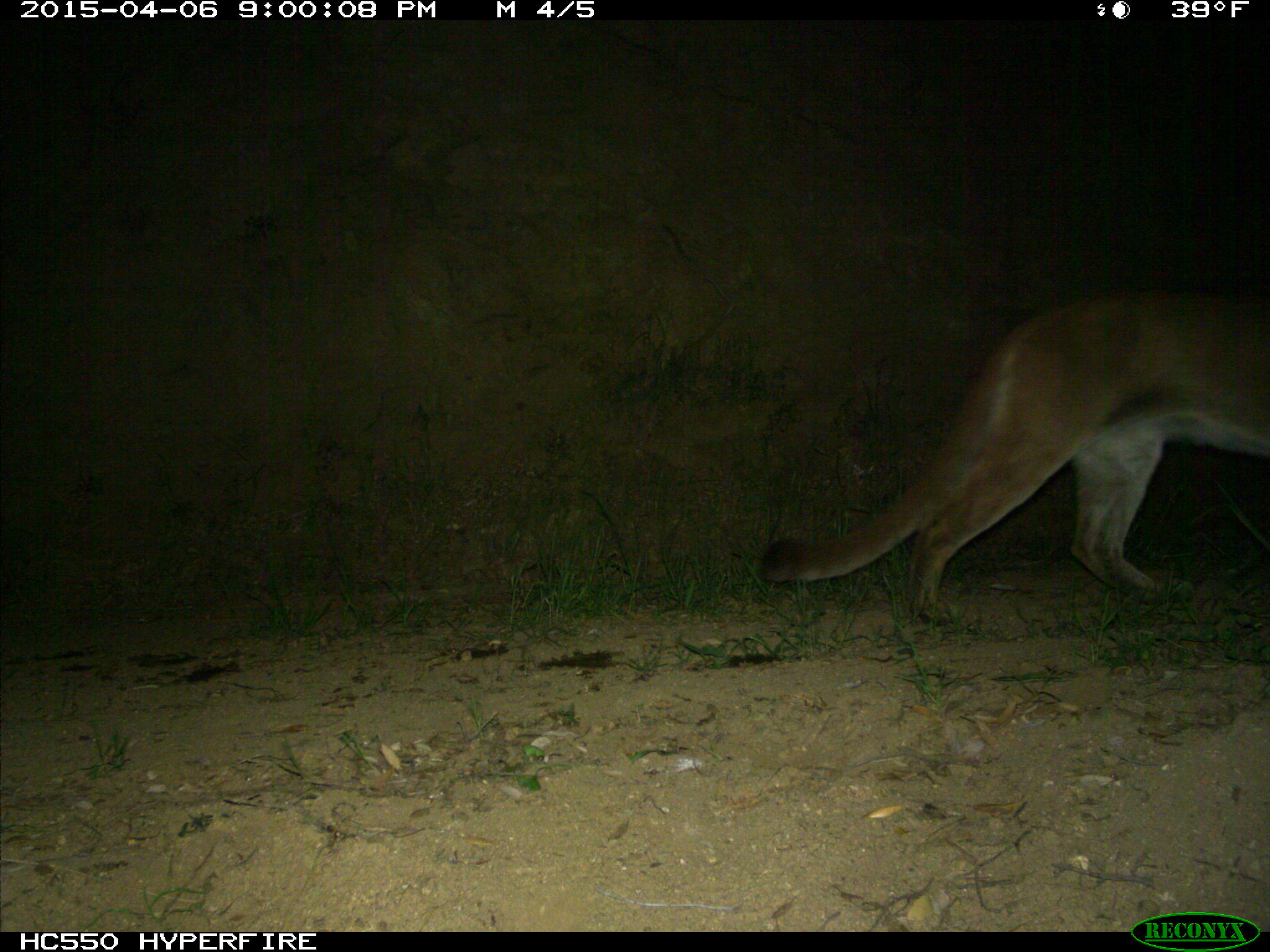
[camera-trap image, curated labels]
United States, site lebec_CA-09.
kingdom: Animalia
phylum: Chordata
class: Mammalia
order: Carnivora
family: Felidae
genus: Puma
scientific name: Puma concolor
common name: mountain lion